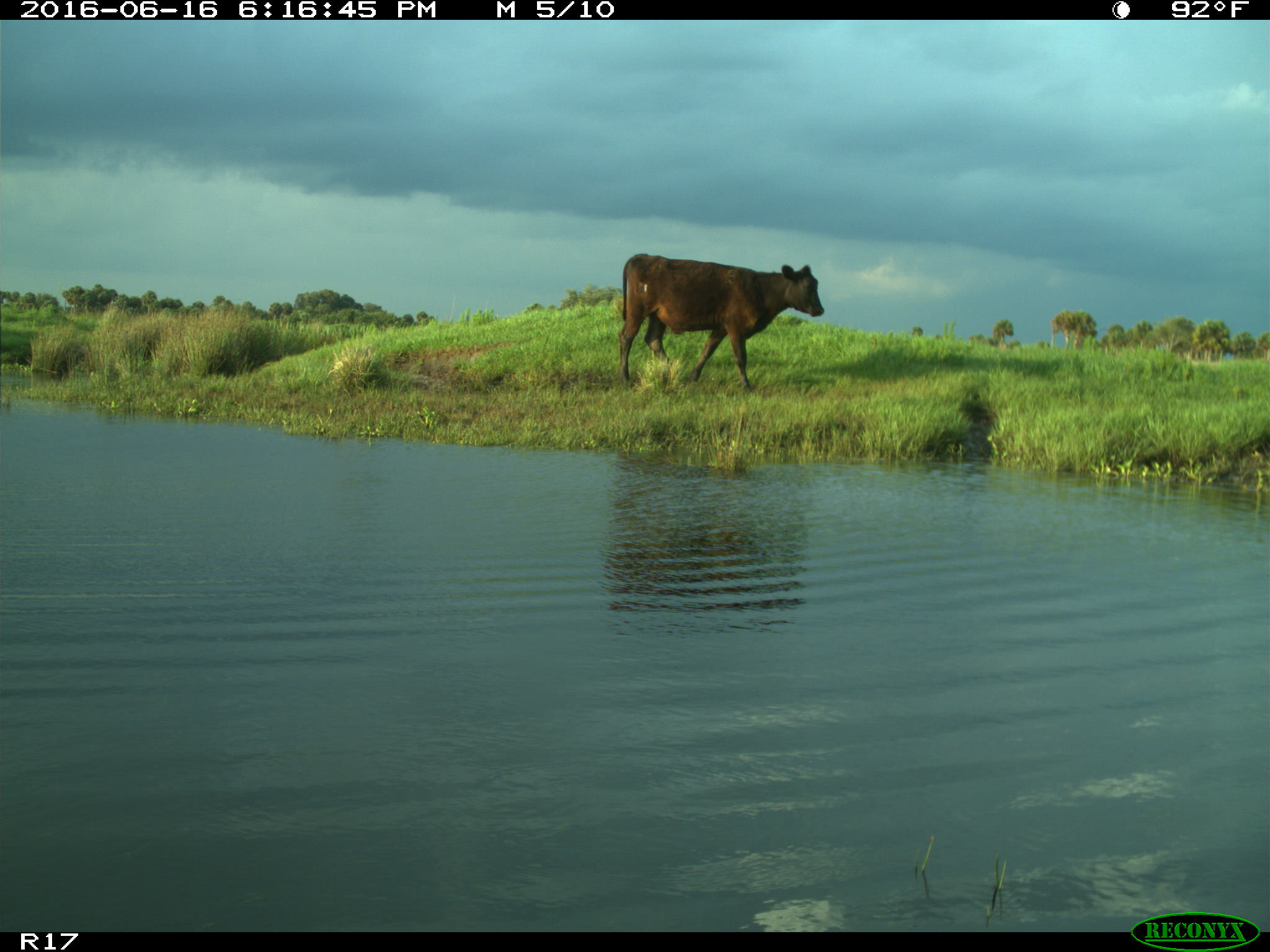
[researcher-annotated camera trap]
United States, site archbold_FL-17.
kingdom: Animalia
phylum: Chordata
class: Mammalia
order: Artiodactyla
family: Bovidae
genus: Bos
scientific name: Bos taurus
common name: domestic cow